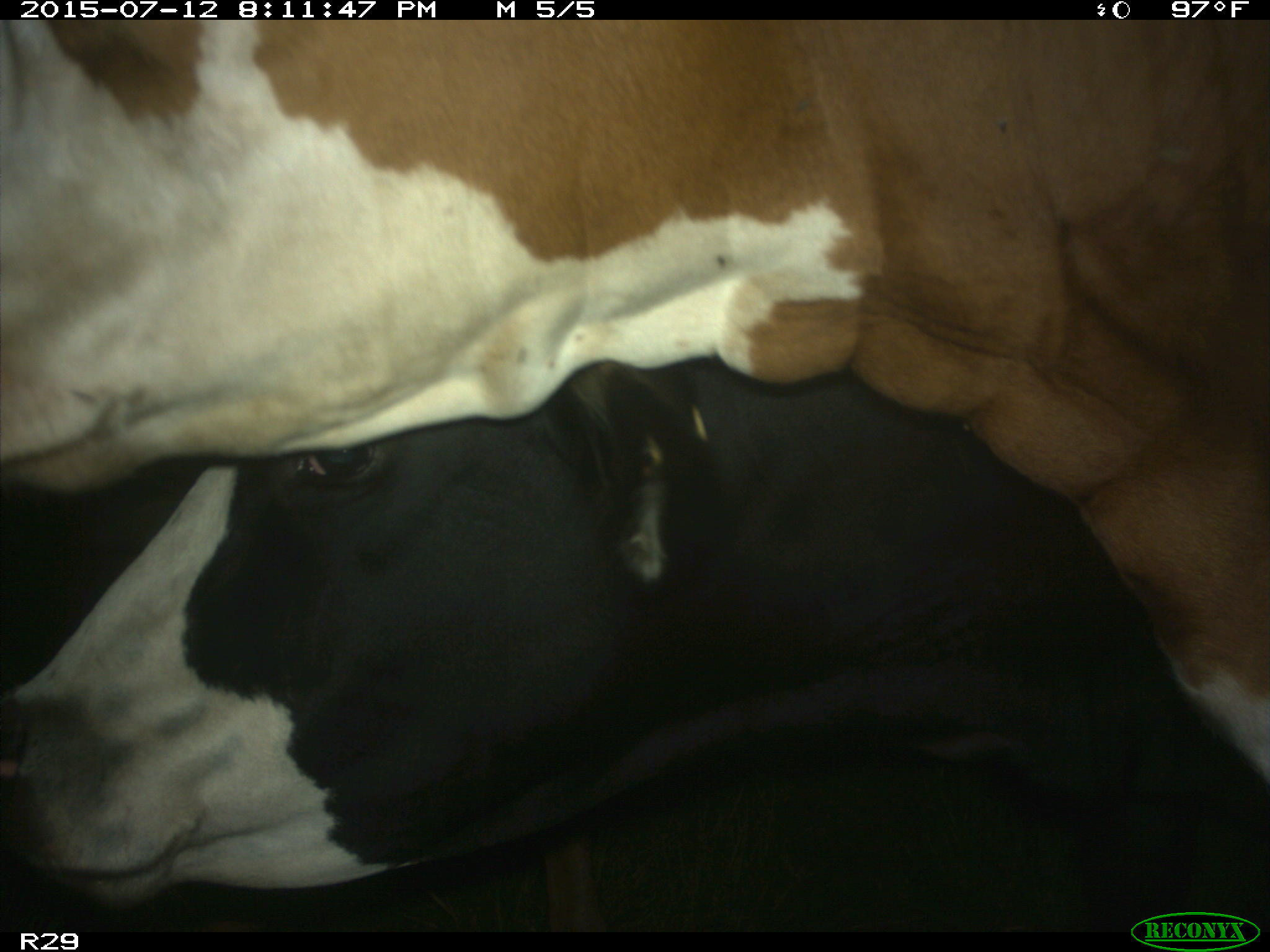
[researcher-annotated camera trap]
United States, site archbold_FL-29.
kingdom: Animalia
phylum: Chordata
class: Mammalia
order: Artiodactyla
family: Bovidae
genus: Bos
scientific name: Bos taurus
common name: domestic cow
Bos taurus (domestic cow).